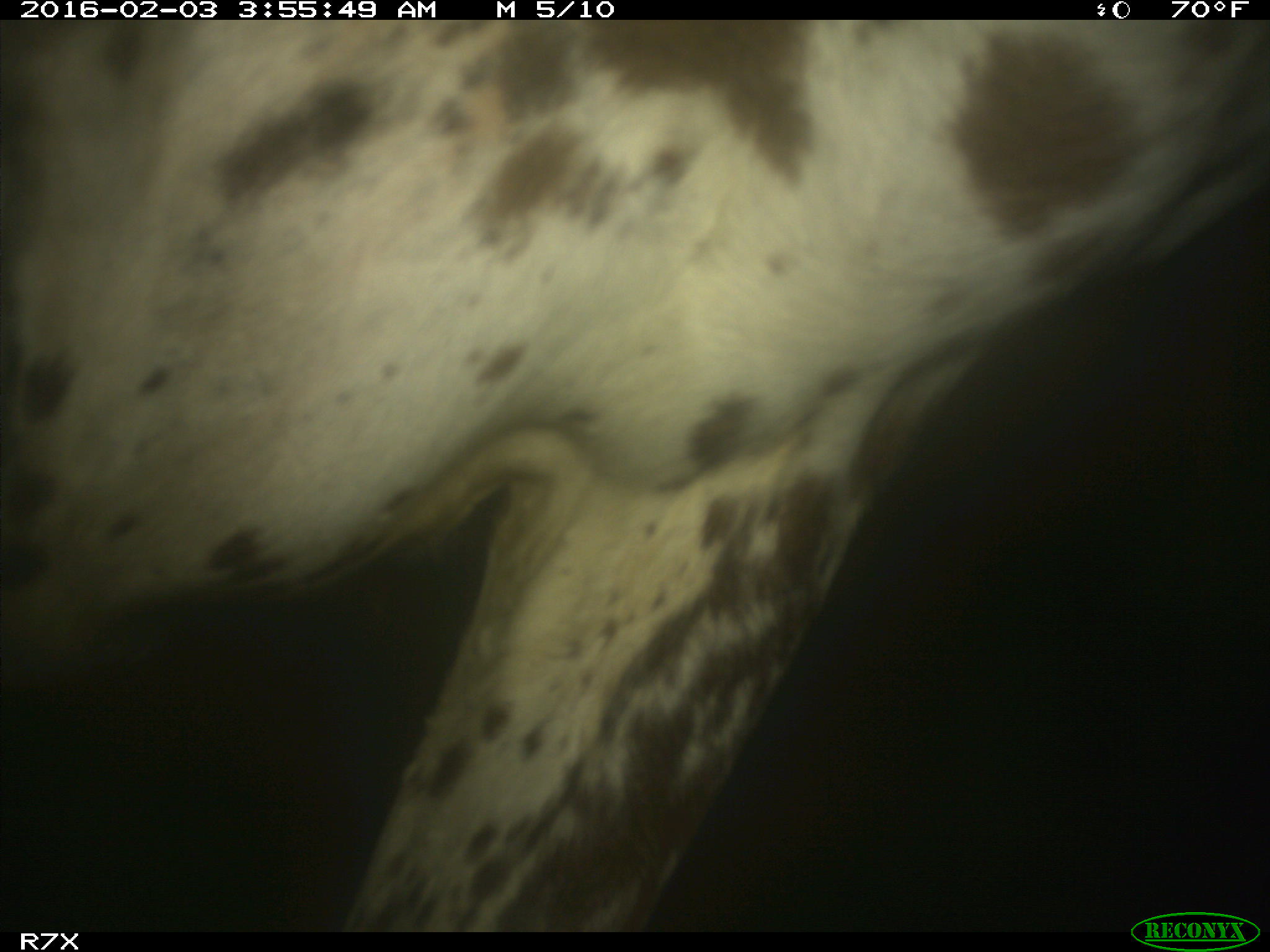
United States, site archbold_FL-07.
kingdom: Animalia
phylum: Chordata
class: Mammalia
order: Artiodactyla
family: Bovidae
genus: Bos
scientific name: Bos taurus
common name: domestic cow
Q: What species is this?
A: Bos taurus (domestic cow).